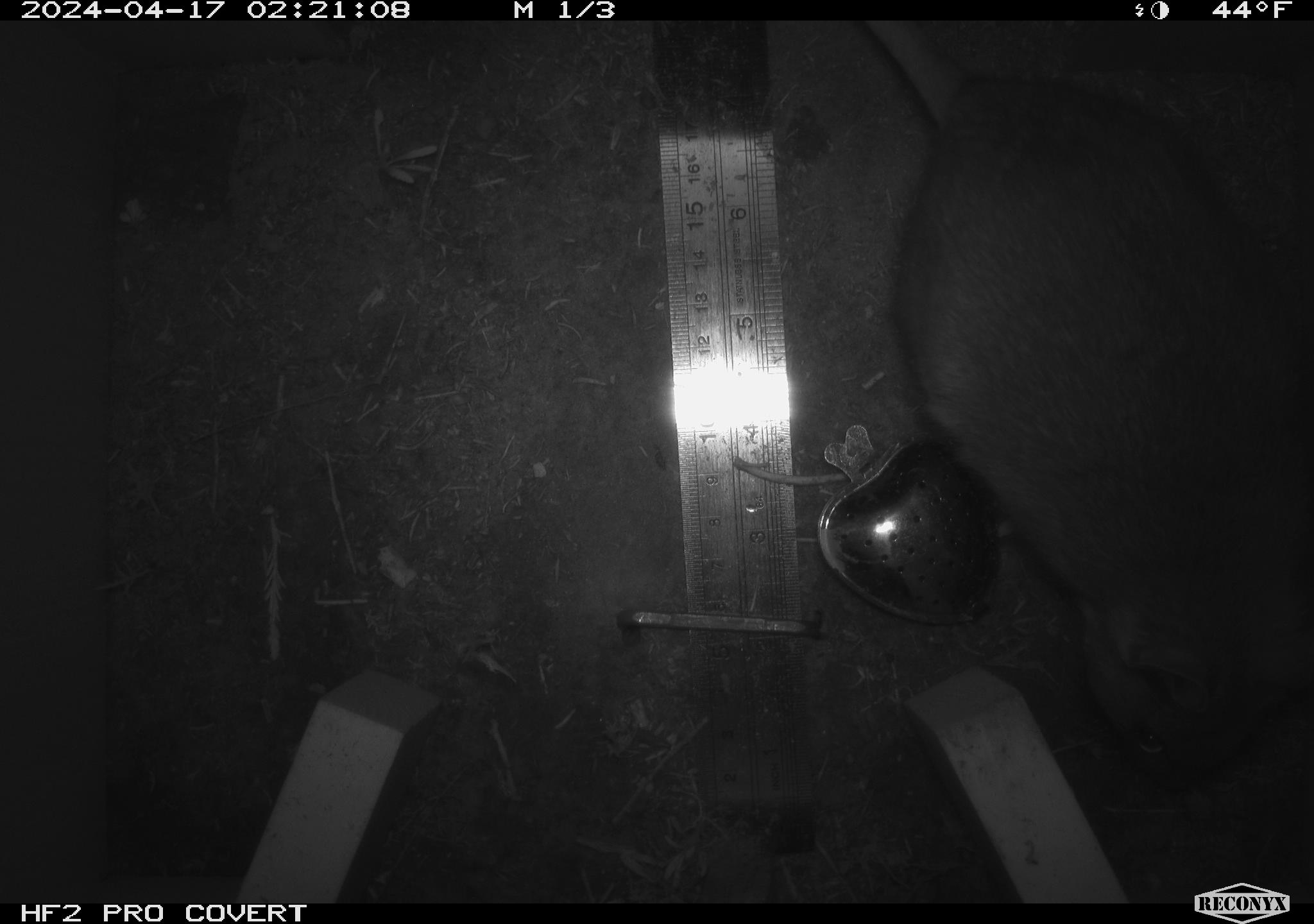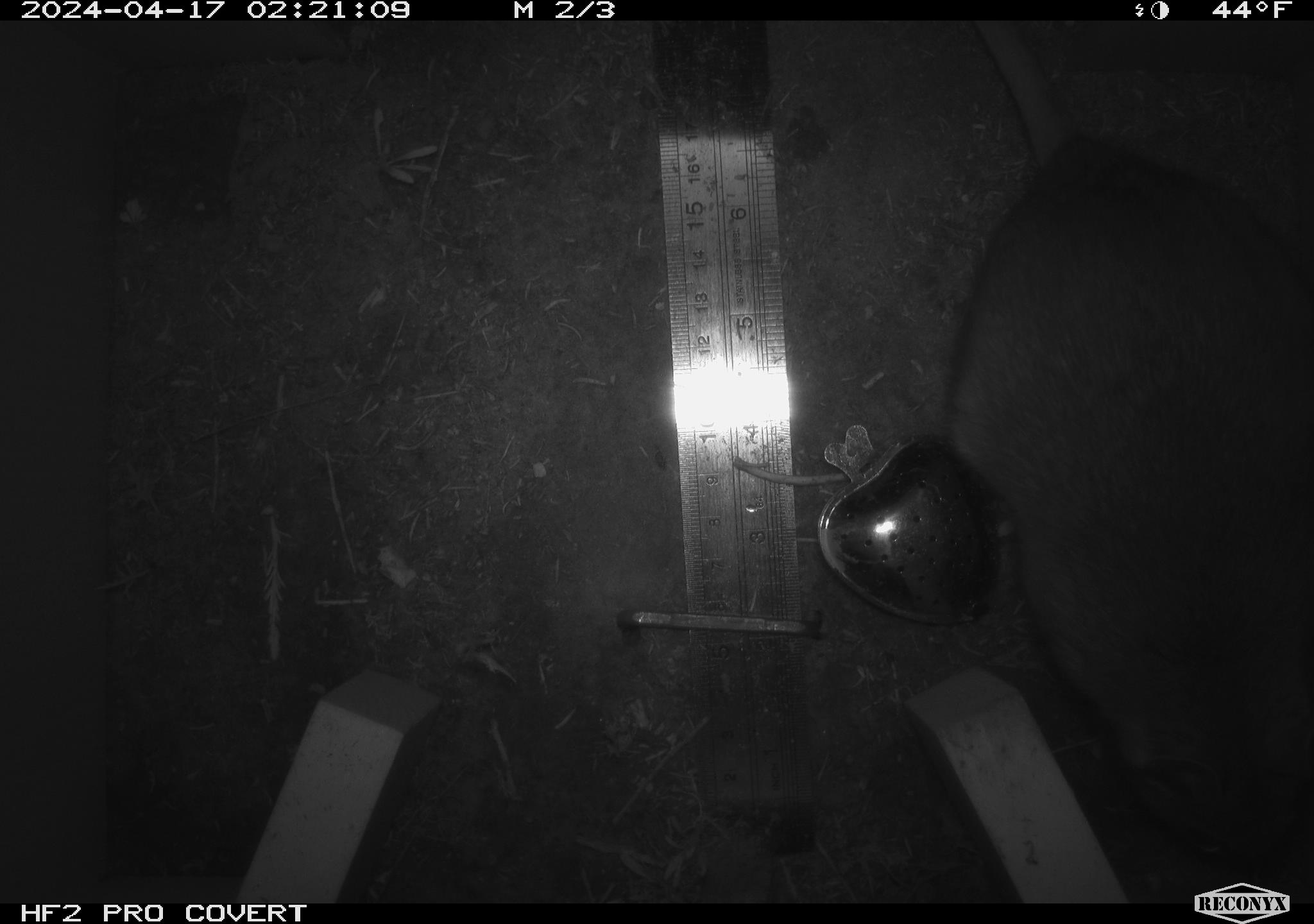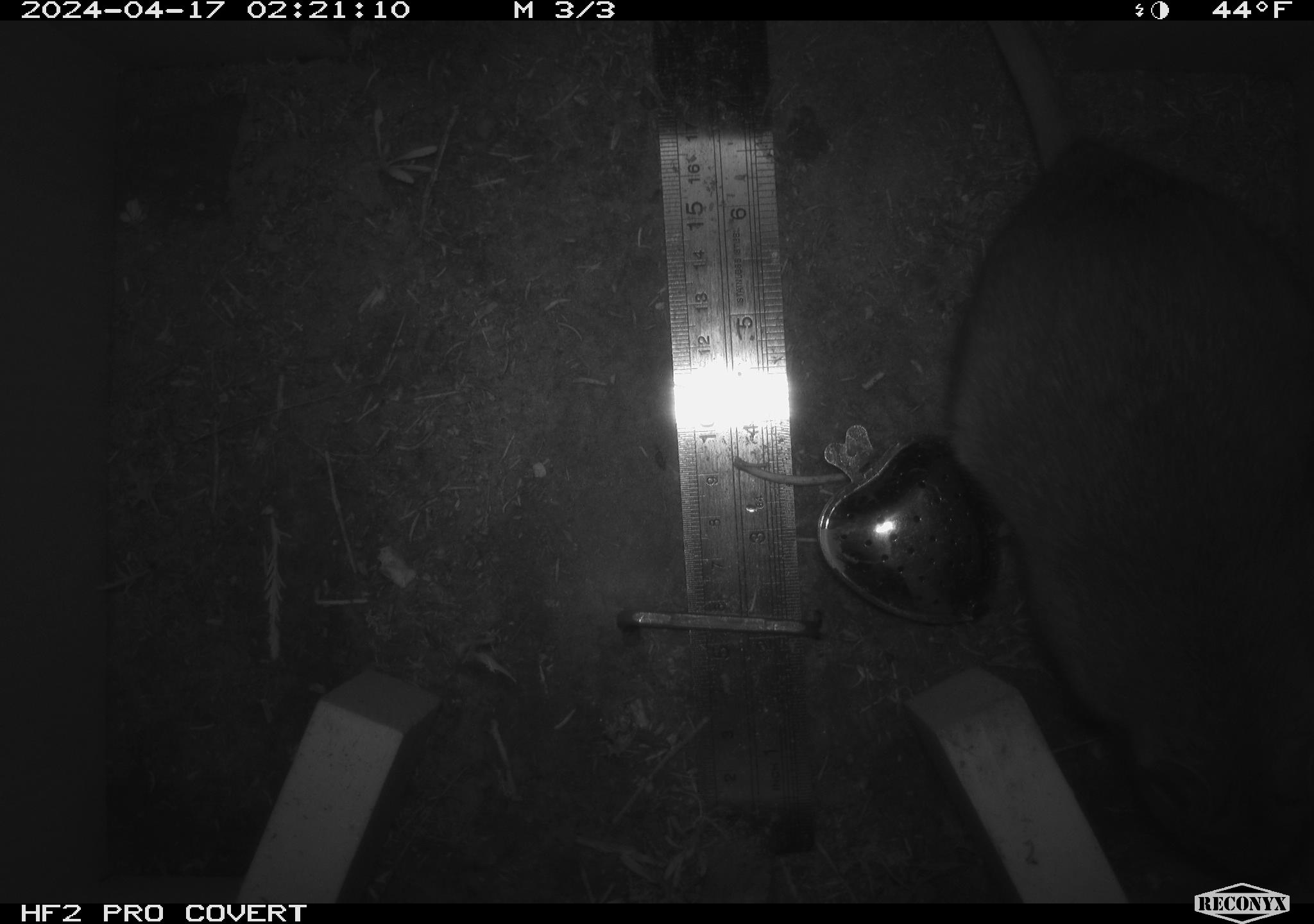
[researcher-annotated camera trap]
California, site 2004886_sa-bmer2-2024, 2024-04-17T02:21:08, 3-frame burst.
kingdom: Animalia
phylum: Chordata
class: Mammalia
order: Rodentia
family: Muridae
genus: Rattus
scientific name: Rattus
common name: rat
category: rattus species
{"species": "rattus species (rat) (Rattus)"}